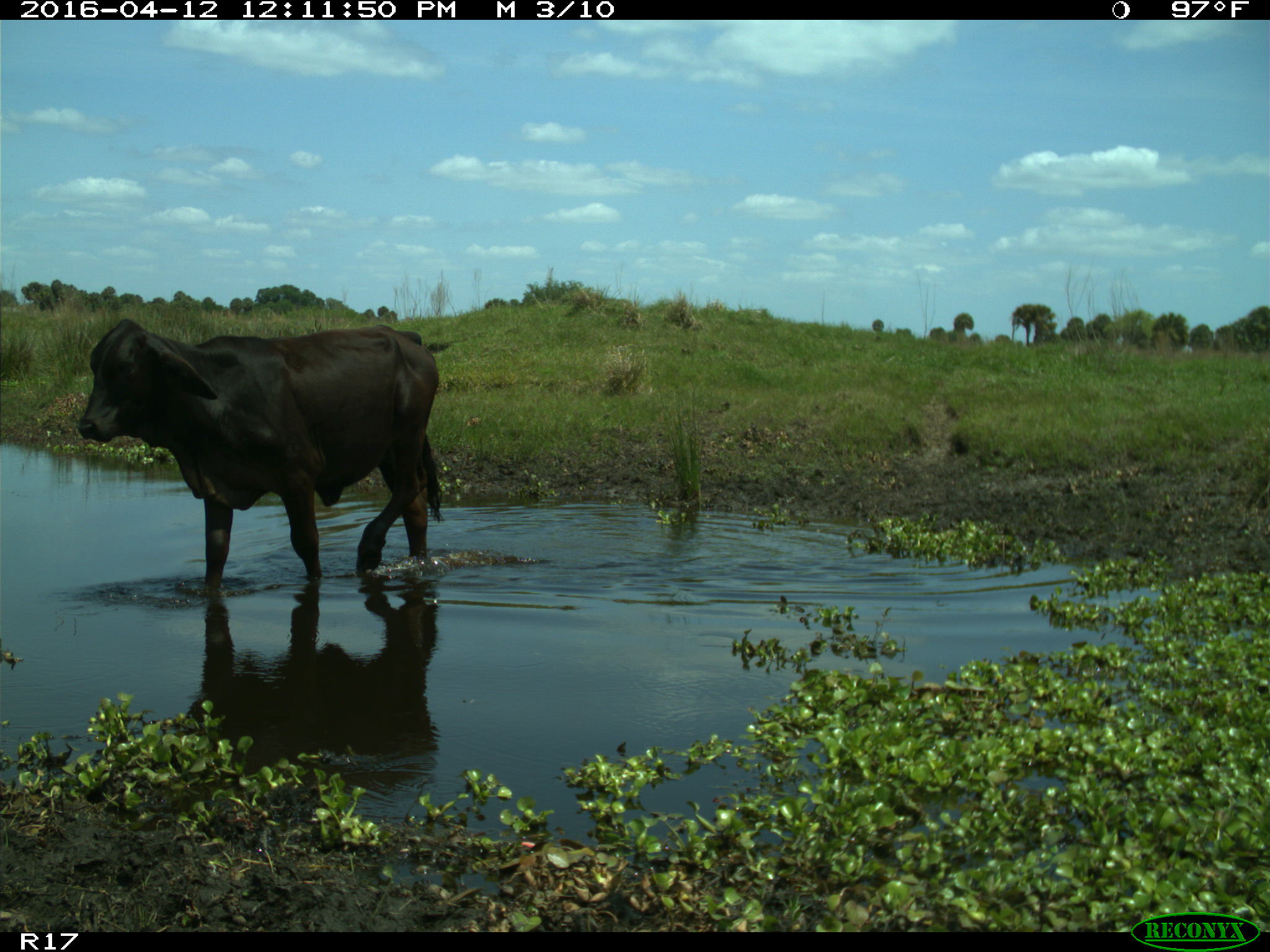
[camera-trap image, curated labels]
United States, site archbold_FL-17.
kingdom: Animalia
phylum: Chordata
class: Mammalia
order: Artiodactyla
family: Bovidae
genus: Bos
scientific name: Bos taurus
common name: domestic cow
Bos taurus (domestic cow).